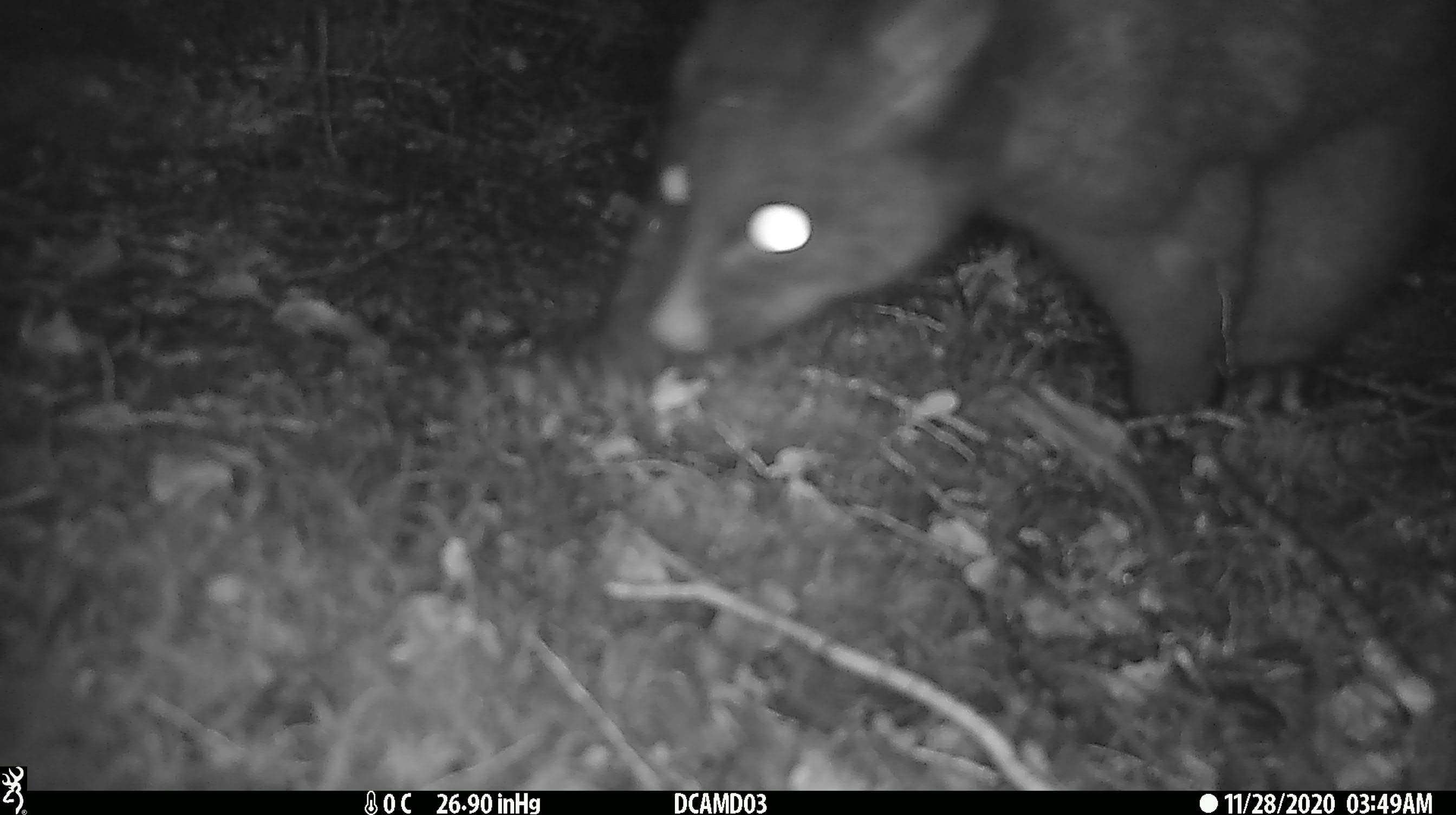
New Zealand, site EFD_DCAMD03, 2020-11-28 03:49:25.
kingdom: Animalia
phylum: Chordata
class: Mammalia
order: Diprotodontia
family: Phalangeridae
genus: Trichosurus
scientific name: Trichosurus vulpecula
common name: common brushtail possum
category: possum